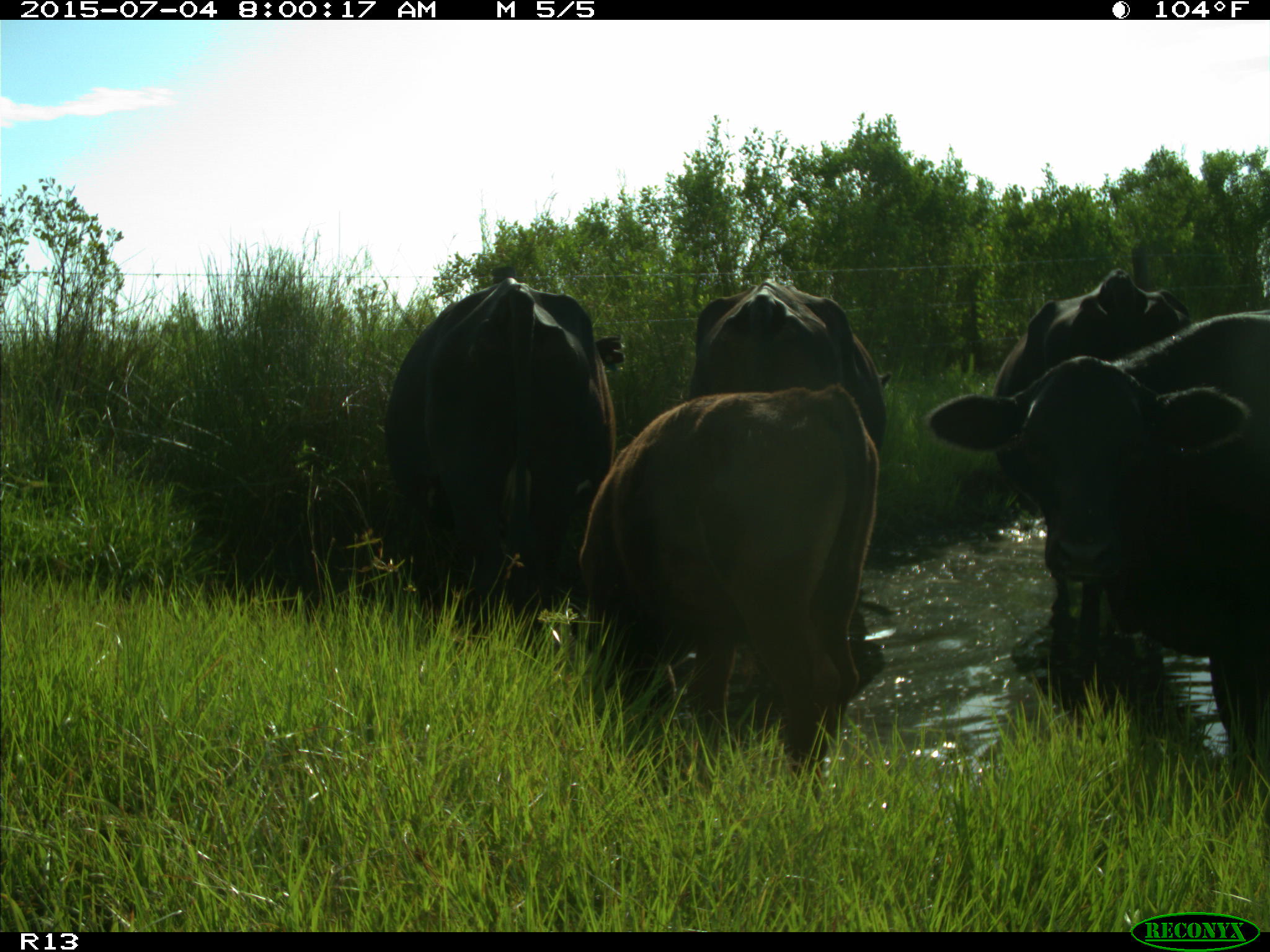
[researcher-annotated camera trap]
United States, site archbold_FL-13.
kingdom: Animalia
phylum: Chordata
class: Mammalia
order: Artiodactyla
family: Bovidae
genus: Bos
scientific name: Bos taurus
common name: domestic cow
Bos taurus (domestic cow).